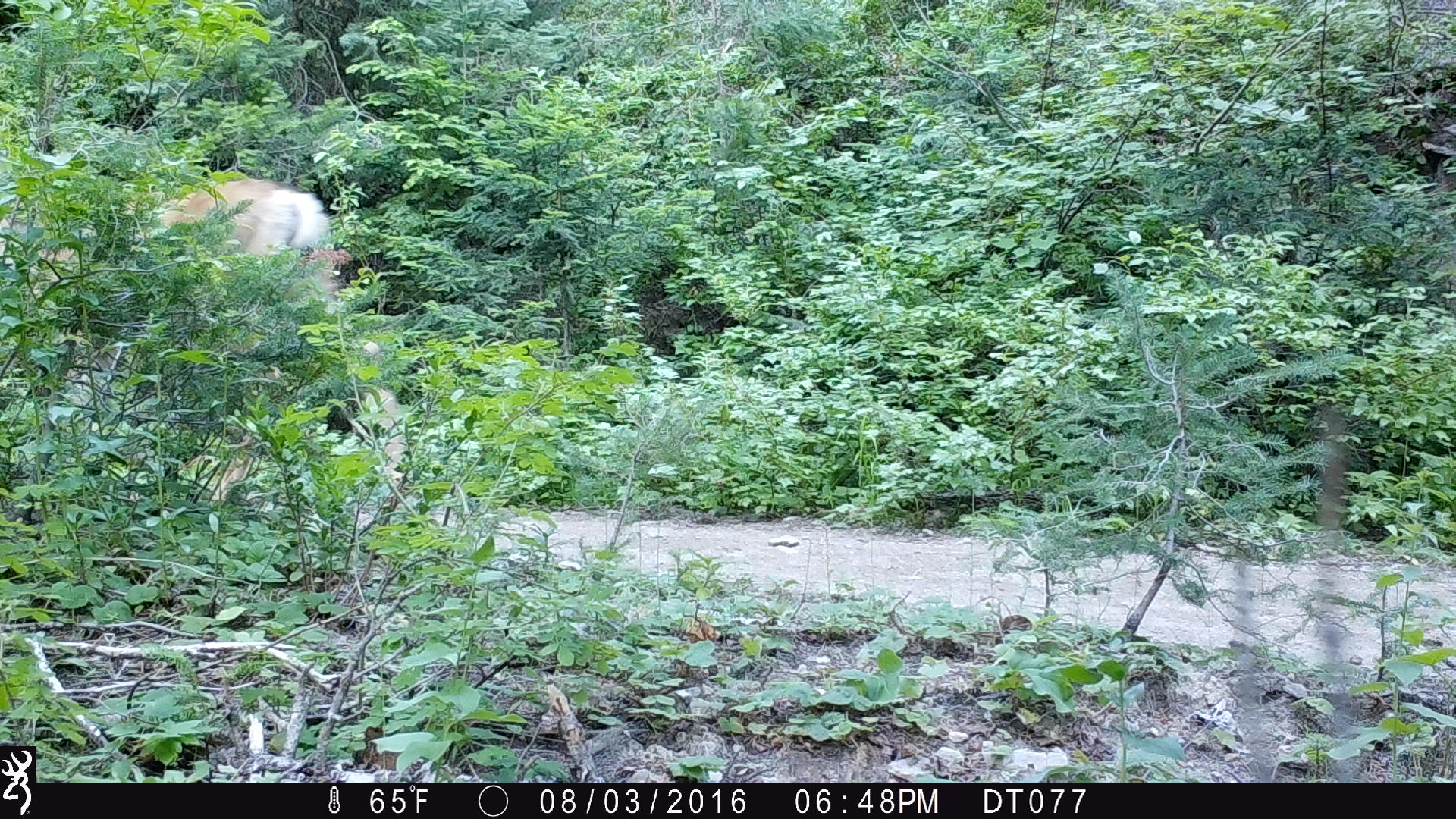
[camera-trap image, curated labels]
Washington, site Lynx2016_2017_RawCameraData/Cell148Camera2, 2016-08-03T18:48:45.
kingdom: Animalia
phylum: Chordata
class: Mammalia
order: Artiodactyla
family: Cervidae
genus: Odocoileus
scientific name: Odocoileus hemionus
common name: mule deer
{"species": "Odocoileus hemionus (mule deer)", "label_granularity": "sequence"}